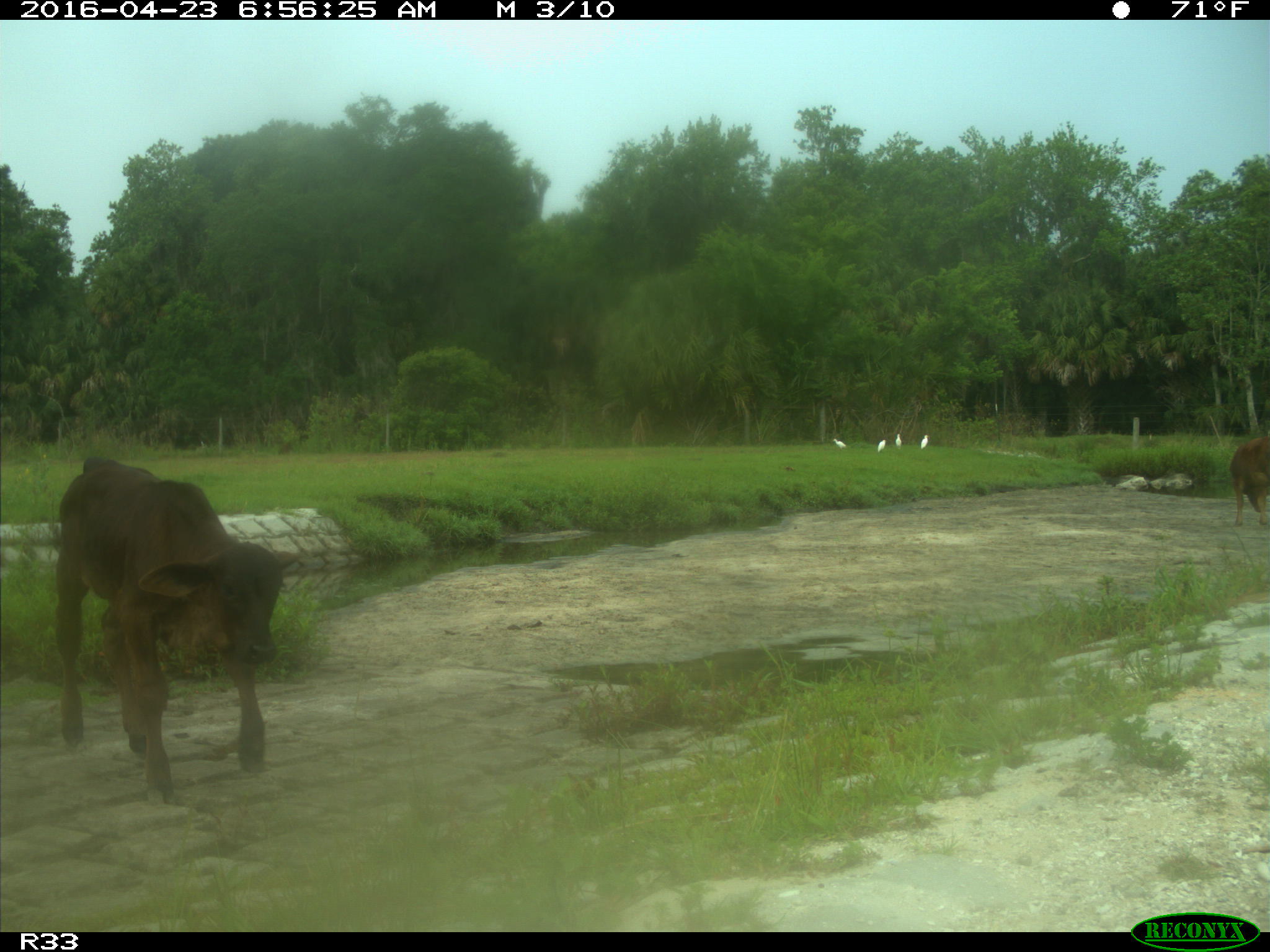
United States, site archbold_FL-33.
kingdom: Animalia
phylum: Chordata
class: Mammalia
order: Artiodactyla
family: Bovidae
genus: Bos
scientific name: Bos taurus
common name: domestic cow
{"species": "Bos taurus (domestic cow)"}